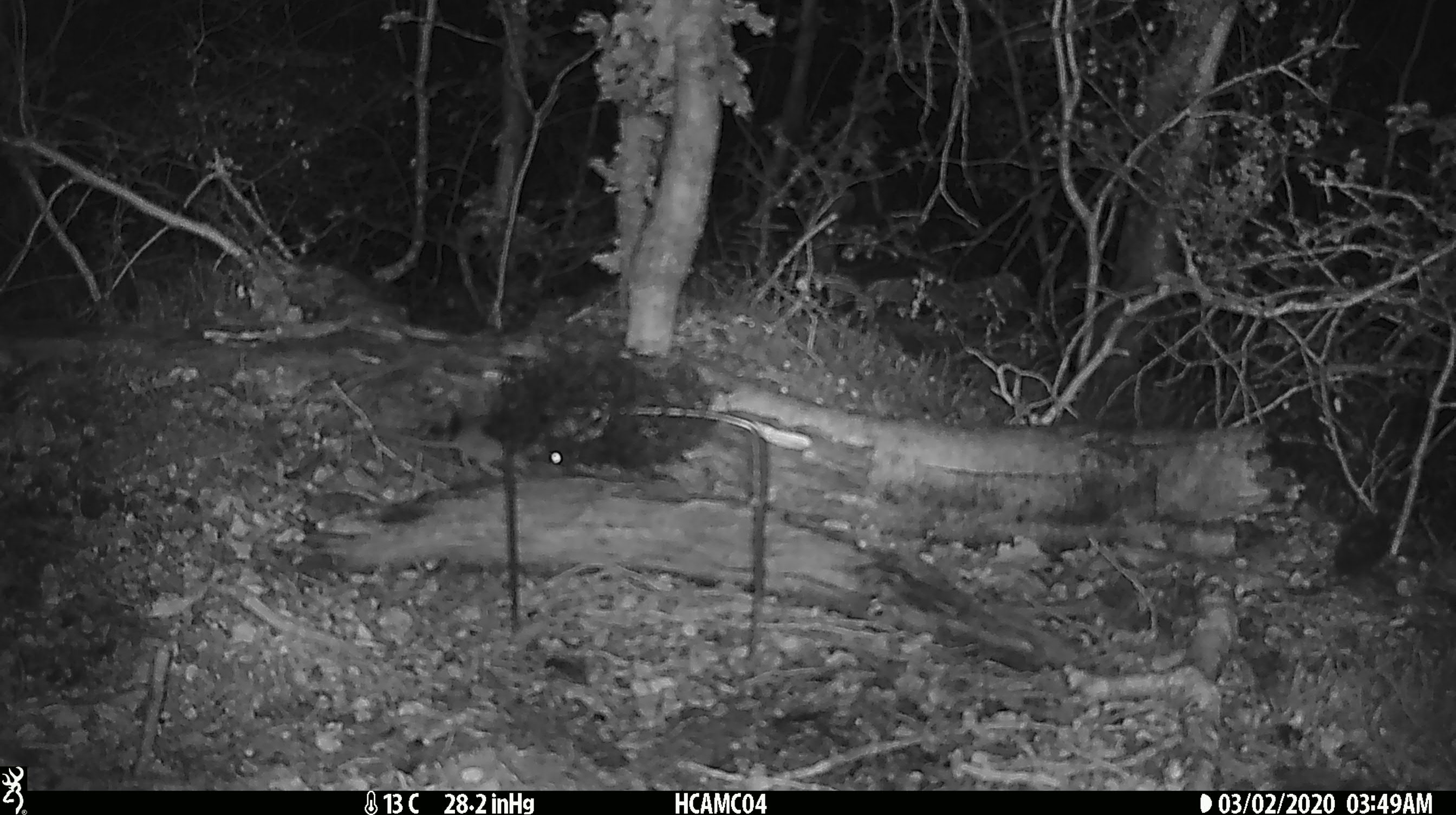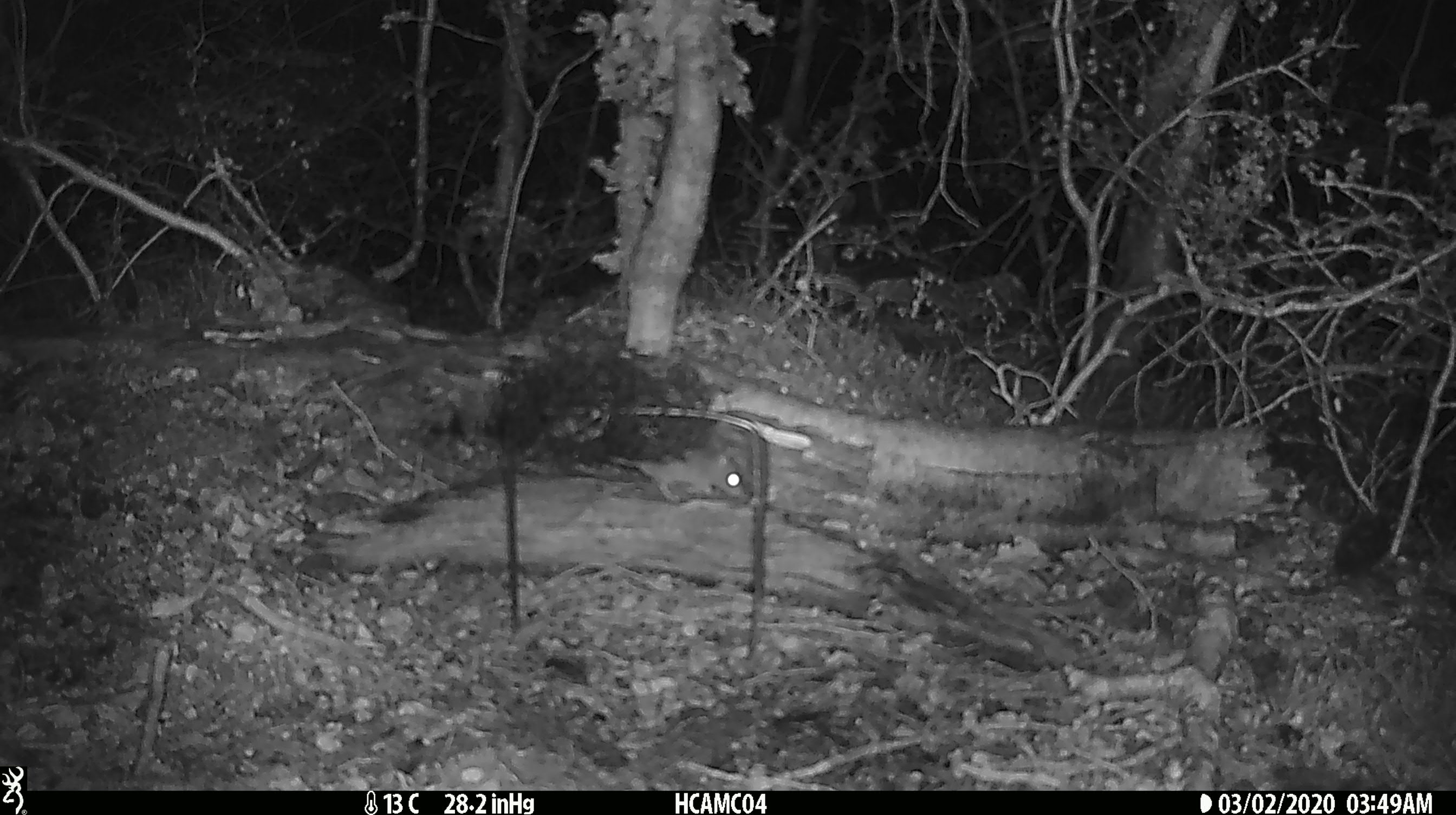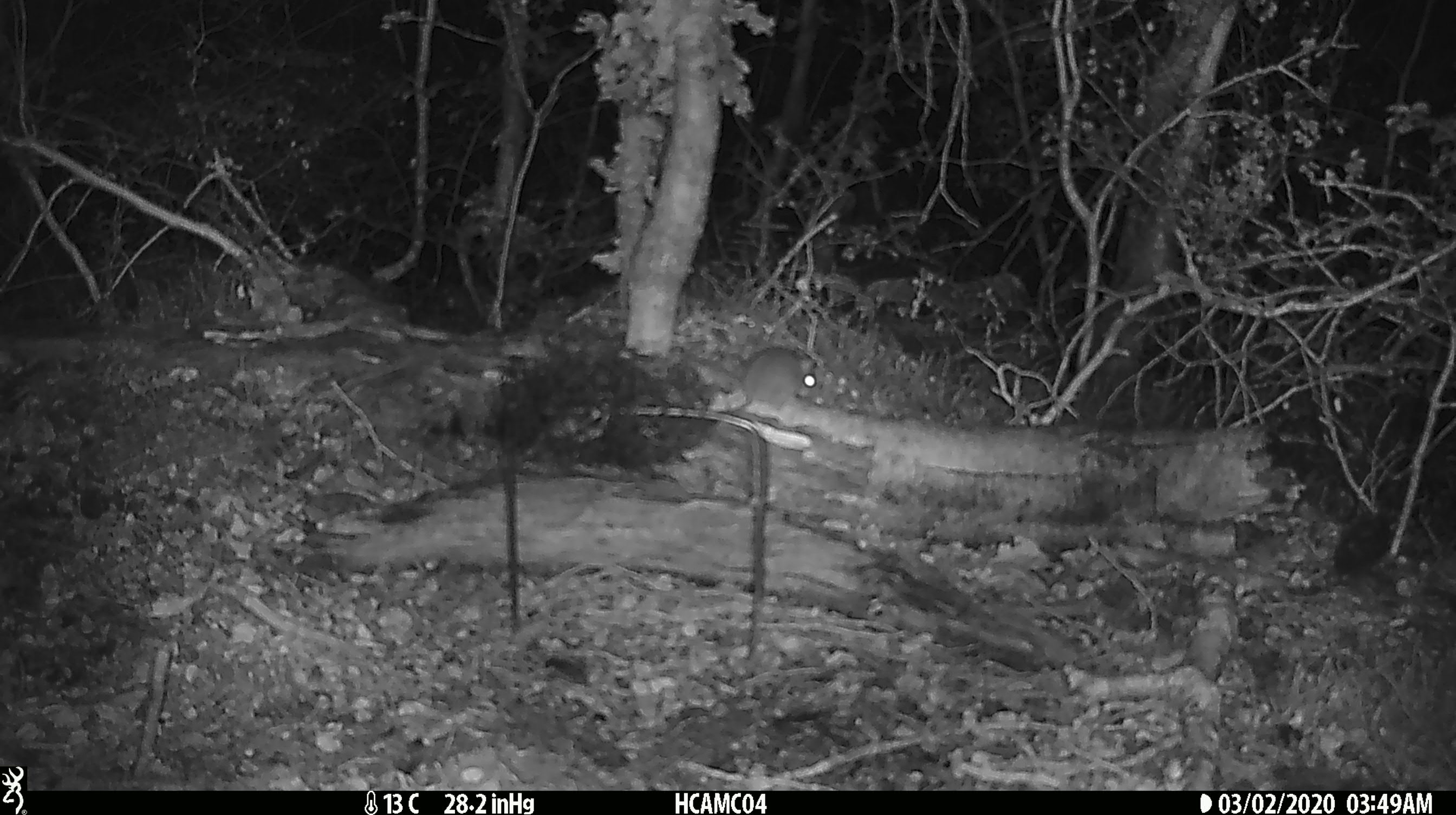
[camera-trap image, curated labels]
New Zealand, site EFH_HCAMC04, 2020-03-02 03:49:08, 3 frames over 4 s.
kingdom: Animalia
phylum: Chordata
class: Mammalia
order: Rodentia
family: Muridae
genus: Mus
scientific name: Mus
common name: mouse